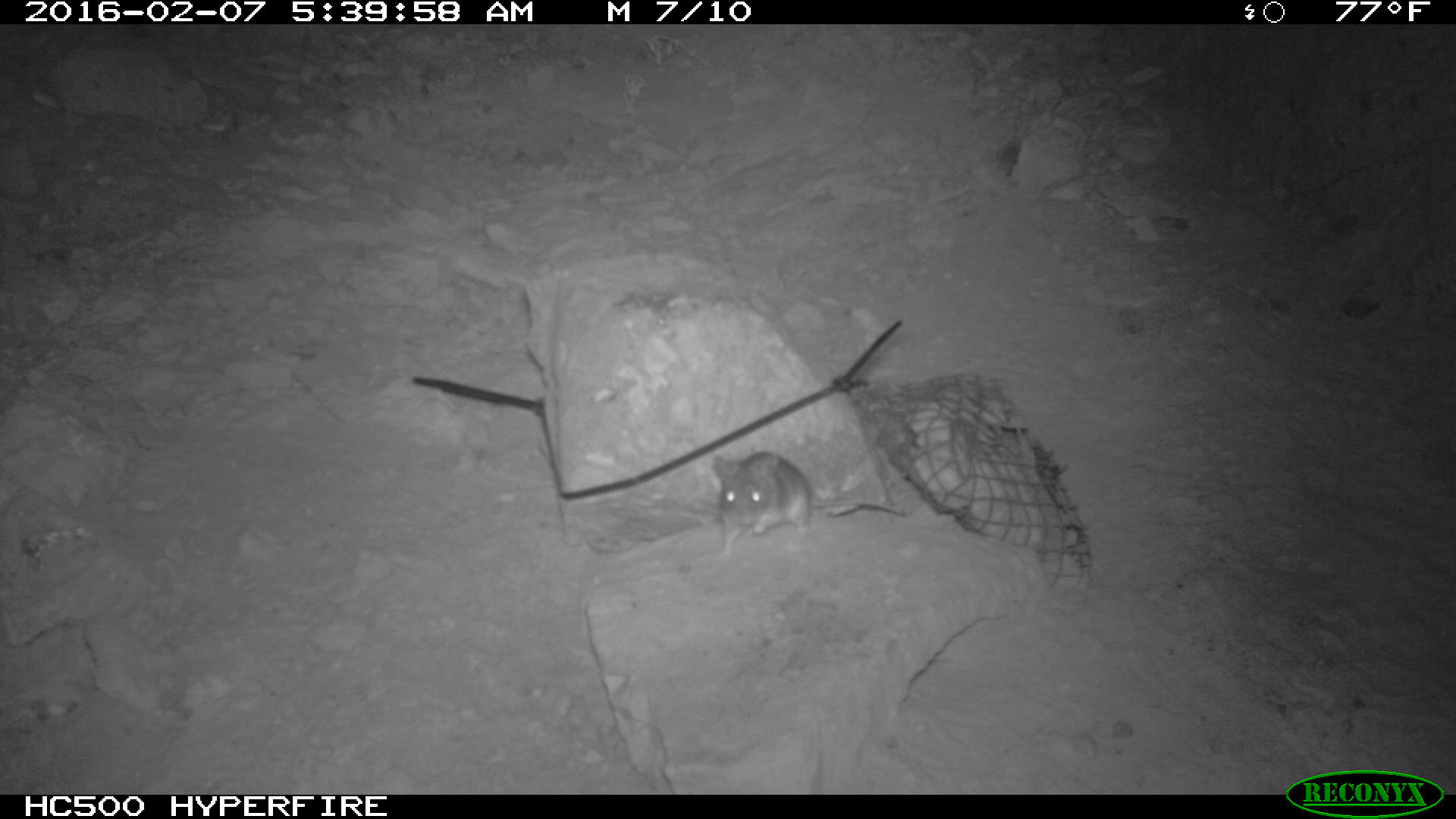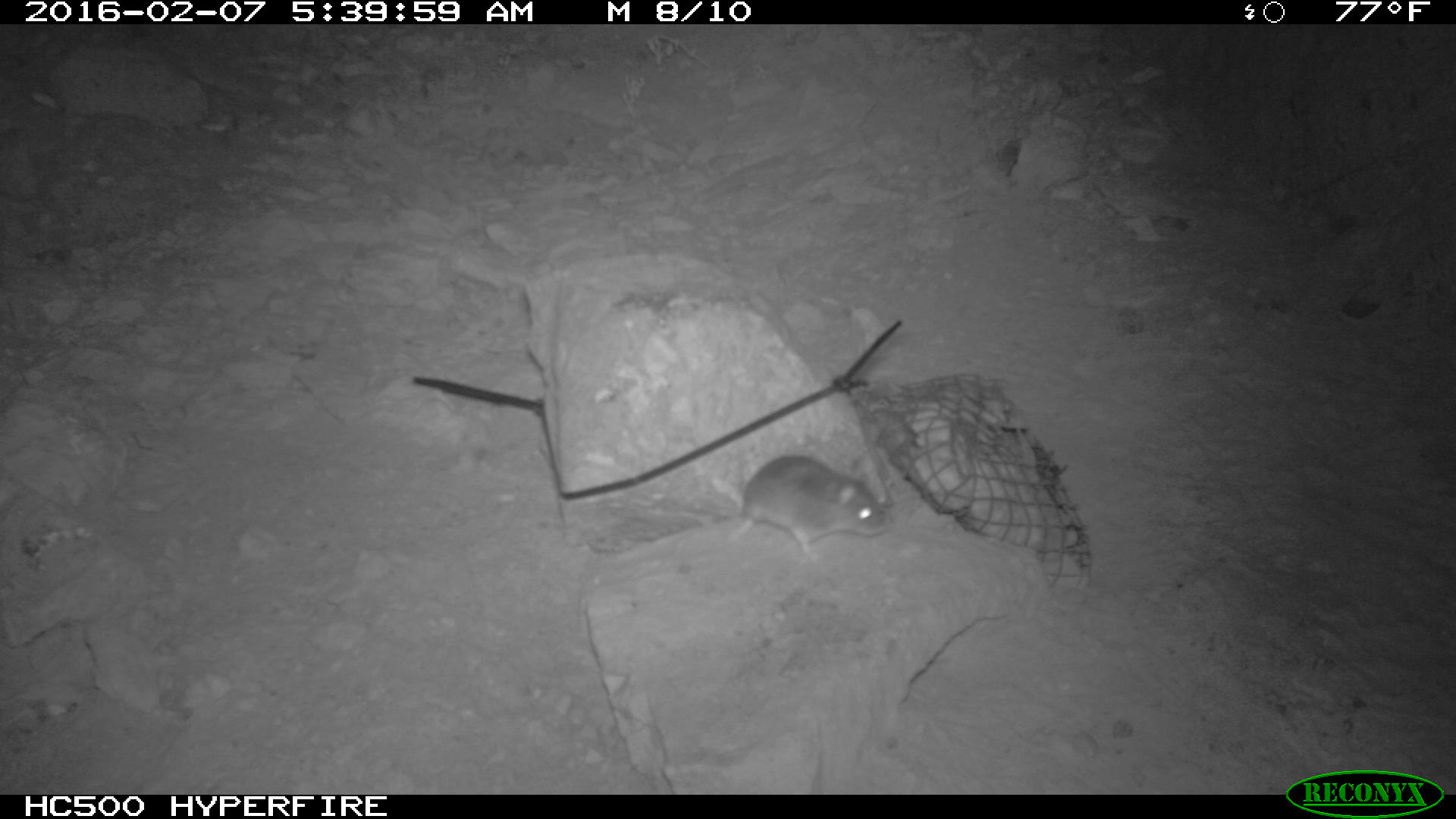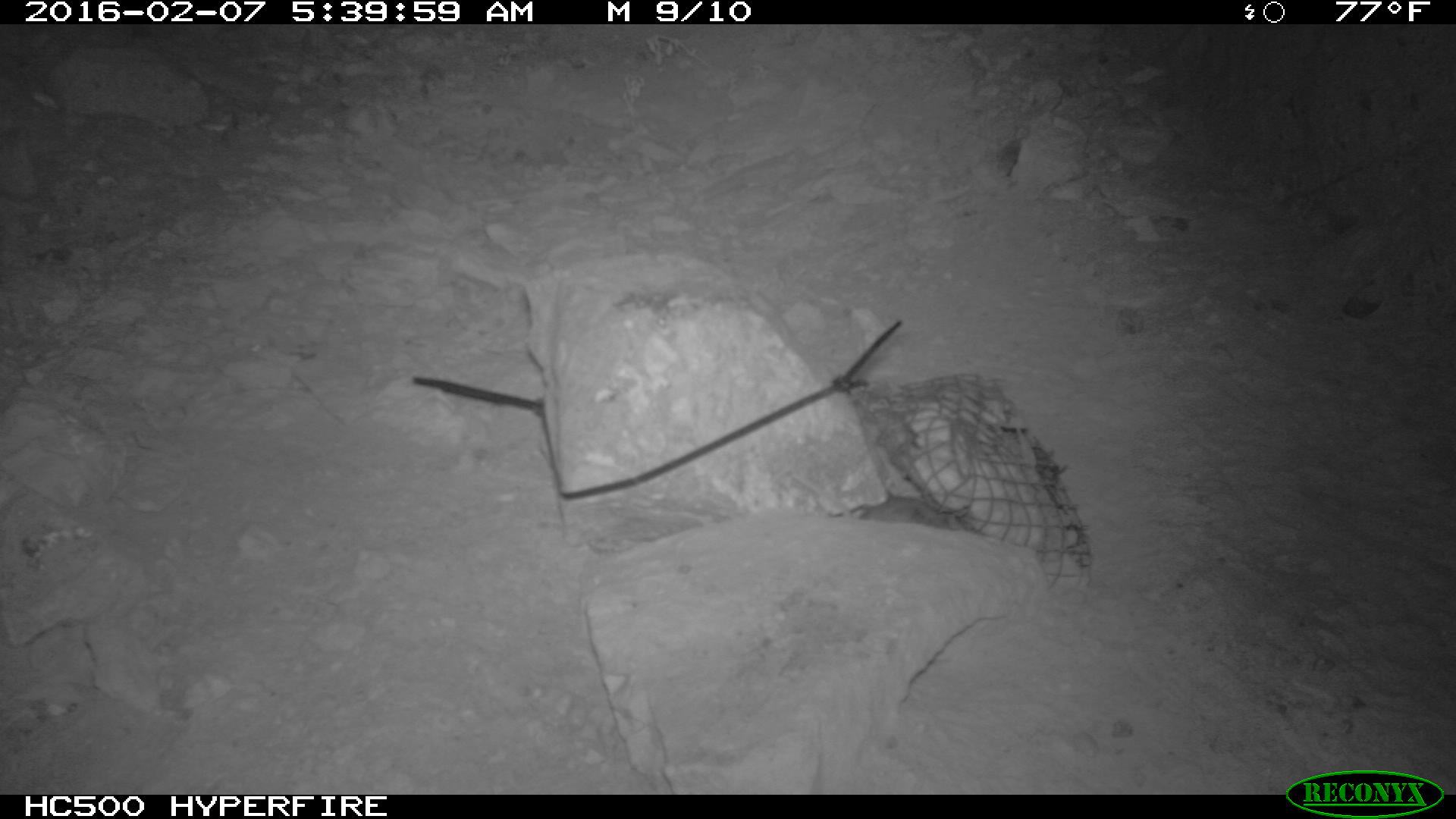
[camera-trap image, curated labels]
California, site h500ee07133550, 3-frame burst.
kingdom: Animalia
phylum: Chordata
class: Mammalia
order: Rodentia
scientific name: Rodentia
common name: rodent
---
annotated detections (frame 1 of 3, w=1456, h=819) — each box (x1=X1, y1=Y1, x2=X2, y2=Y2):
rodent: (x1=706, y1=450, x2=912, y2=560)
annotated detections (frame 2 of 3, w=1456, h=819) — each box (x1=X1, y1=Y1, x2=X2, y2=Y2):
rodent: (x1=725, y1=457, x2=886, y2=557)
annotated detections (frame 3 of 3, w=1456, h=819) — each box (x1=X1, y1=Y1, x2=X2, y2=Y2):
rodent: (x1=827, y1=493, x2=963, y2=529)